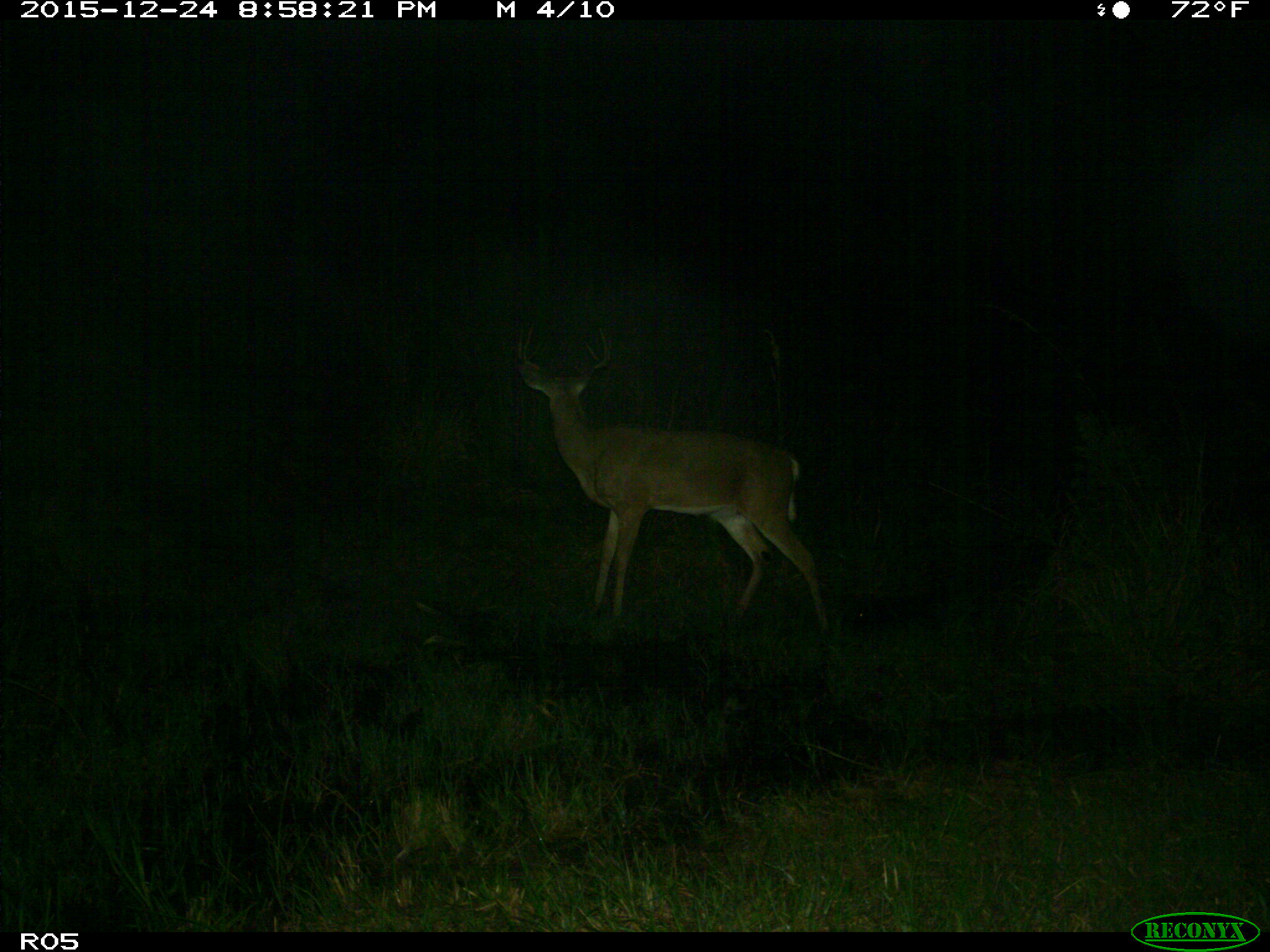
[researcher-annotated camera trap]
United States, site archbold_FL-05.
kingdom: Animalia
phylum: Chordata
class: Mammalia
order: Artiodactyla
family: Cervidae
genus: Odocoileus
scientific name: Odocoileus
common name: deer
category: unidentified deer